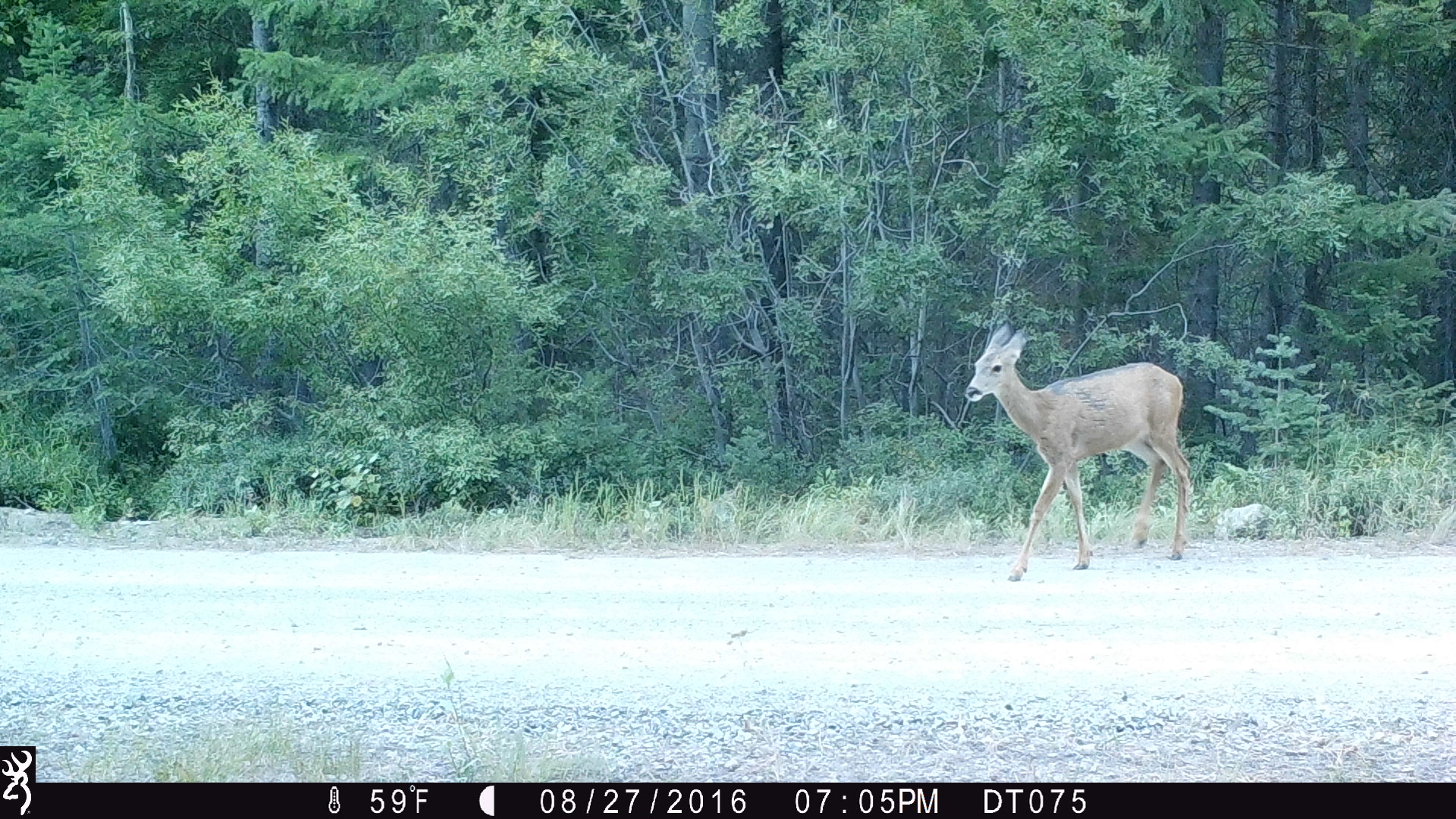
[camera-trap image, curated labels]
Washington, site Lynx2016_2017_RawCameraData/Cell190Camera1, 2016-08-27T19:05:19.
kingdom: Animalia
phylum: Chordata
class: Mammalia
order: Artiodactyla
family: Cervidae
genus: Odocoileus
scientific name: Odocoileus hemionus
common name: mule deer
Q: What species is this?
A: Odocoileus hemionus (mule deer).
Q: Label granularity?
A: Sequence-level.